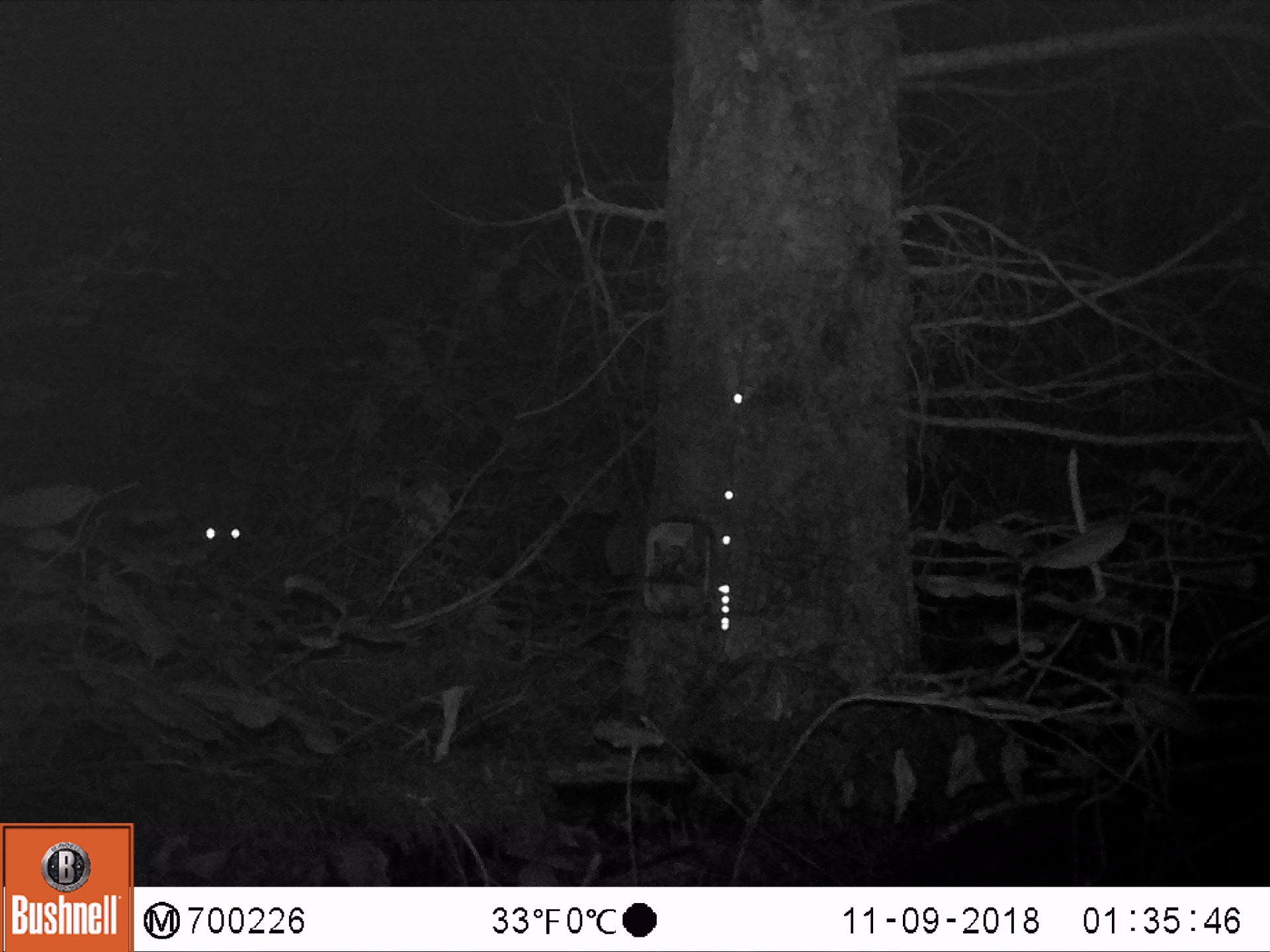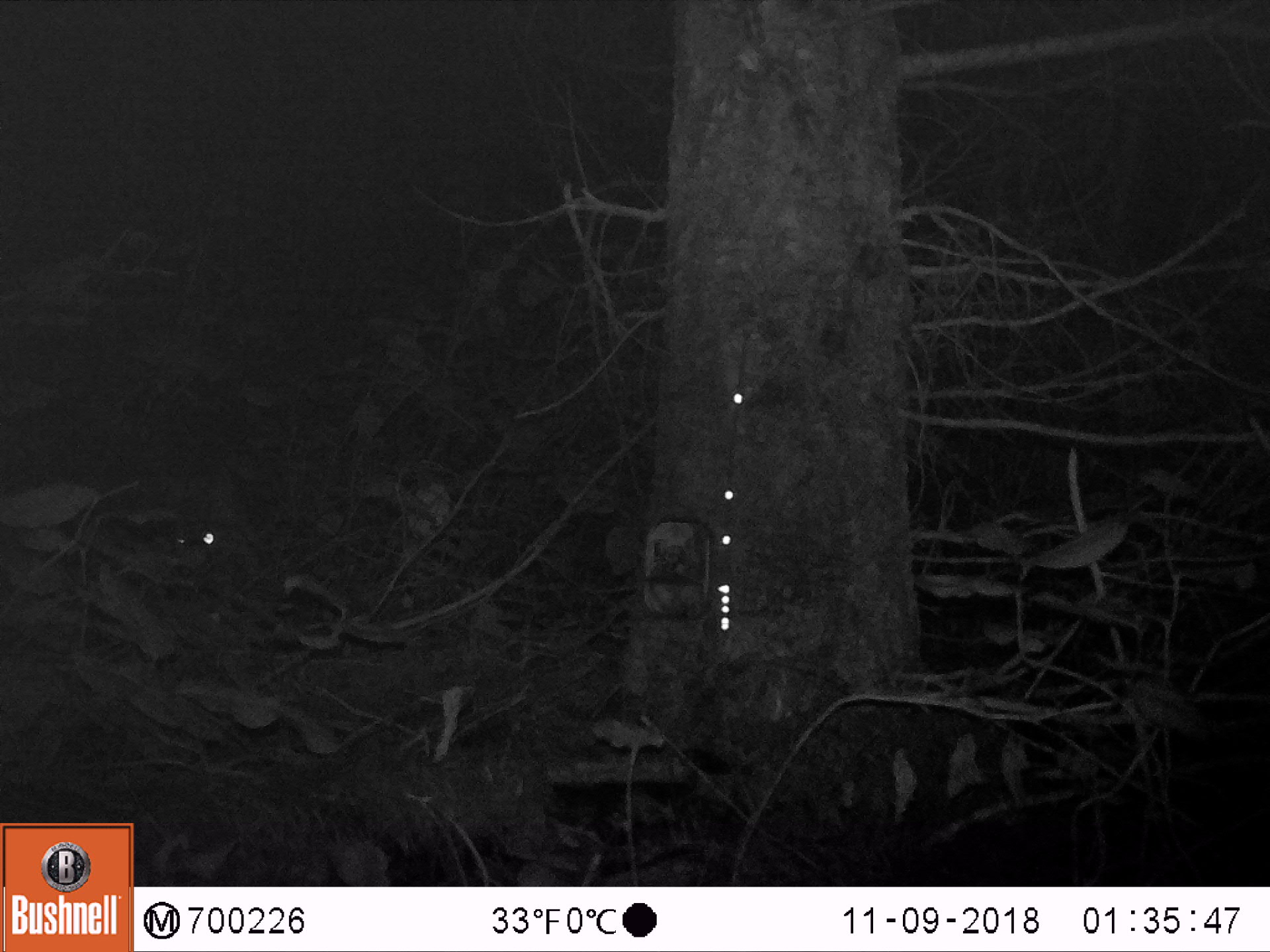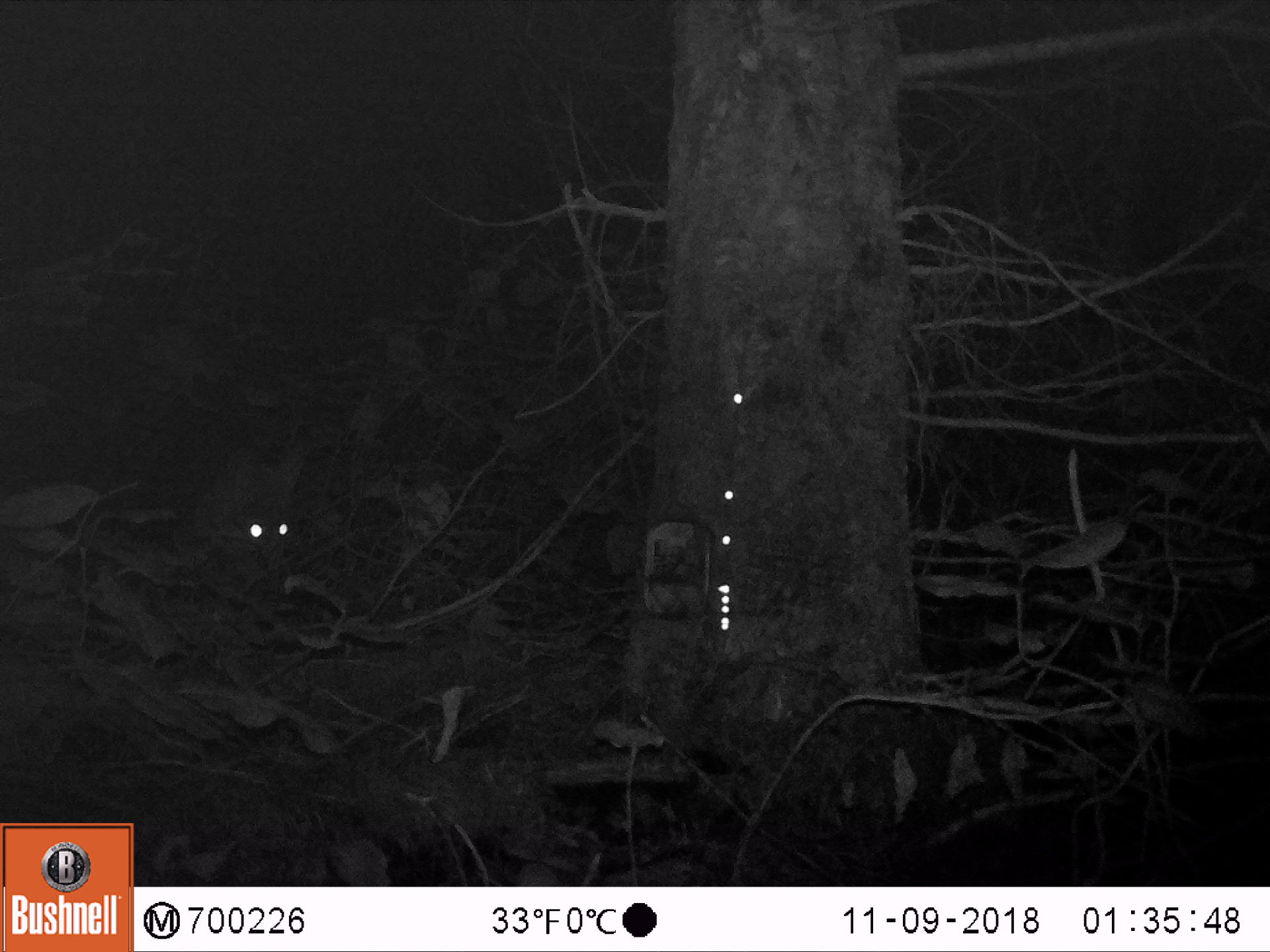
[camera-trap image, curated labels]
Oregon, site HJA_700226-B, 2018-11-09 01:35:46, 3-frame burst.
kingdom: Animalia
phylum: Chordata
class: Mammalia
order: Carnivora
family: Canidae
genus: Urocyon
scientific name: Urocyon cinereoargenteus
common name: gray fox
Gray fox (Urocyon cinereoargenteus).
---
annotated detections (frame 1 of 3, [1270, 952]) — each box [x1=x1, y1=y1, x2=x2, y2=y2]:
gray fox: [x1=146, y1=448, x2=281, y2=573]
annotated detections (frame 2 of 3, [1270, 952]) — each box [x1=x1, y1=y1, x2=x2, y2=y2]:
gray fox: [x1=138, y1=459, x2=268, y2=594]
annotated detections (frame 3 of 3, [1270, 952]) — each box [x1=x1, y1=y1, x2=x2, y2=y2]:
gray fox: [x1=158, y1=425, x2=331, y2=597]